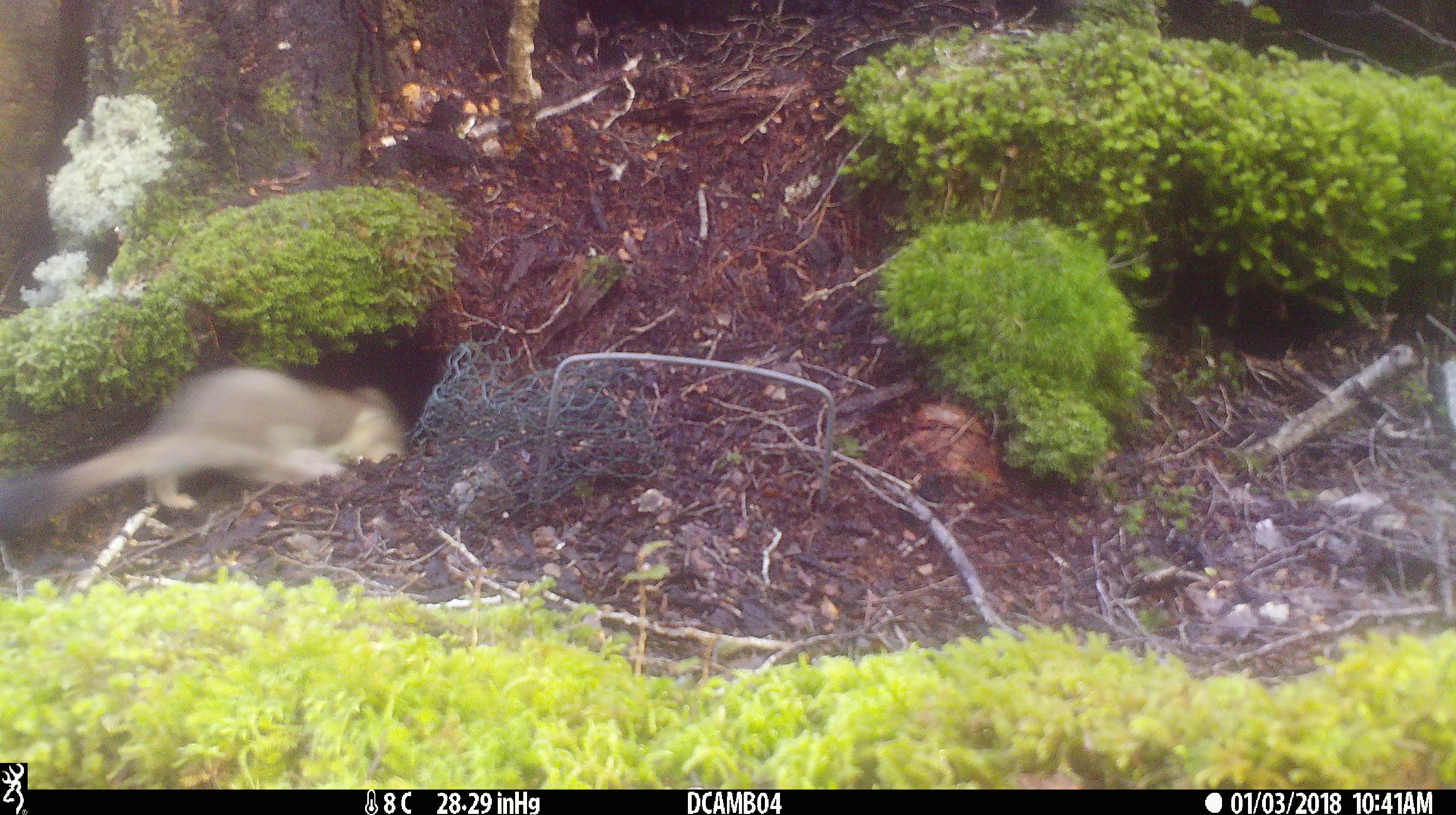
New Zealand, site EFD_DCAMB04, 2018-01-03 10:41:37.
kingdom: Animalia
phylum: Chordata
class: Mammalia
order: Carnivora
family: Mustelidae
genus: Mustela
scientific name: Mustela erminea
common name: stoat